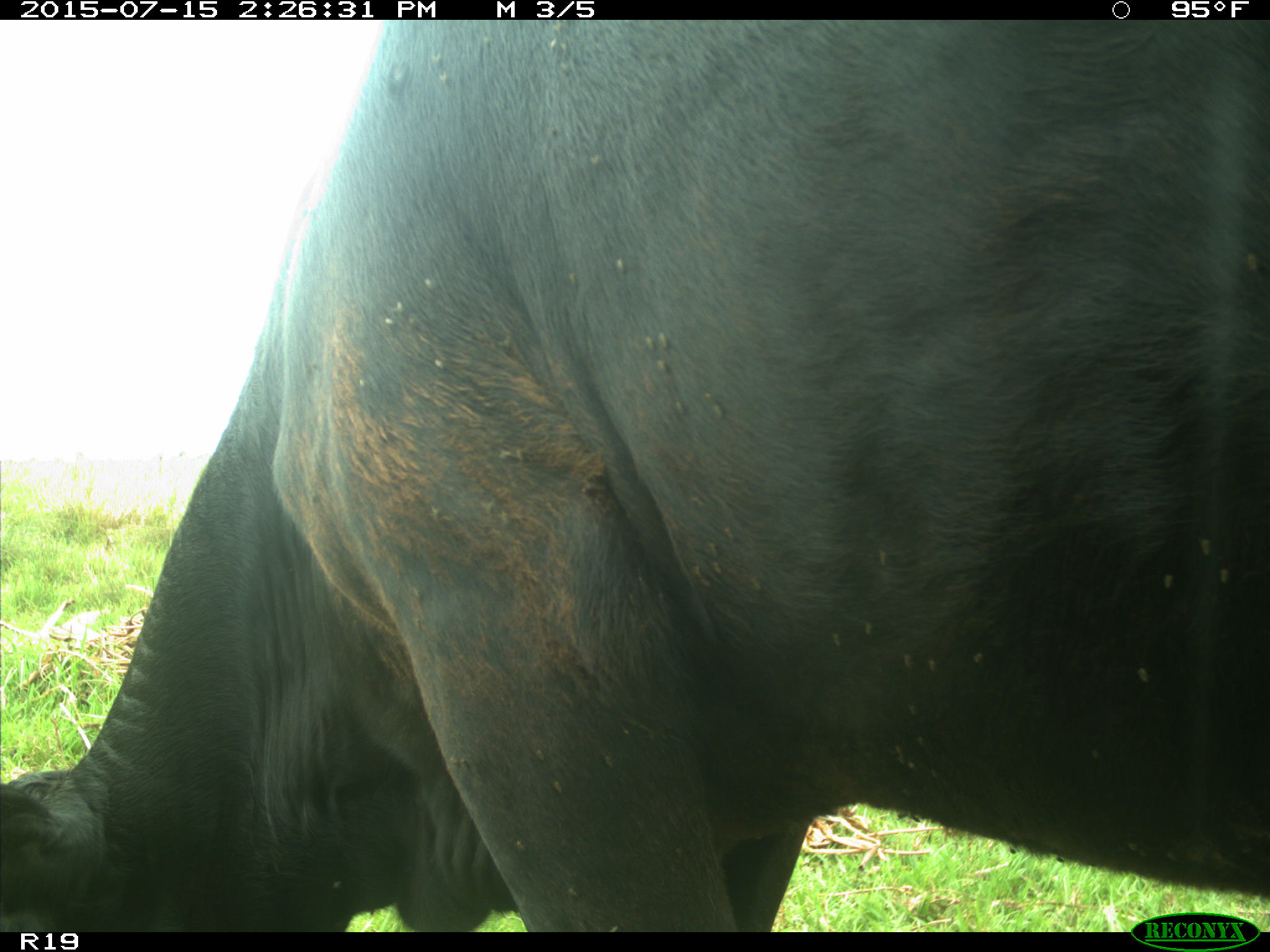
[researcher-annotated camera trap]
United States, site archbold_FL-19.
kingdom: Animalia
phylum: Chordata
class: Mammalia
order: Artiodactyla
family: Bovidae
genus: Bos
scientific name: Bos taurus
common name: domestic cow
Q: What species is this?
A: Bos taurus (domestic cow).